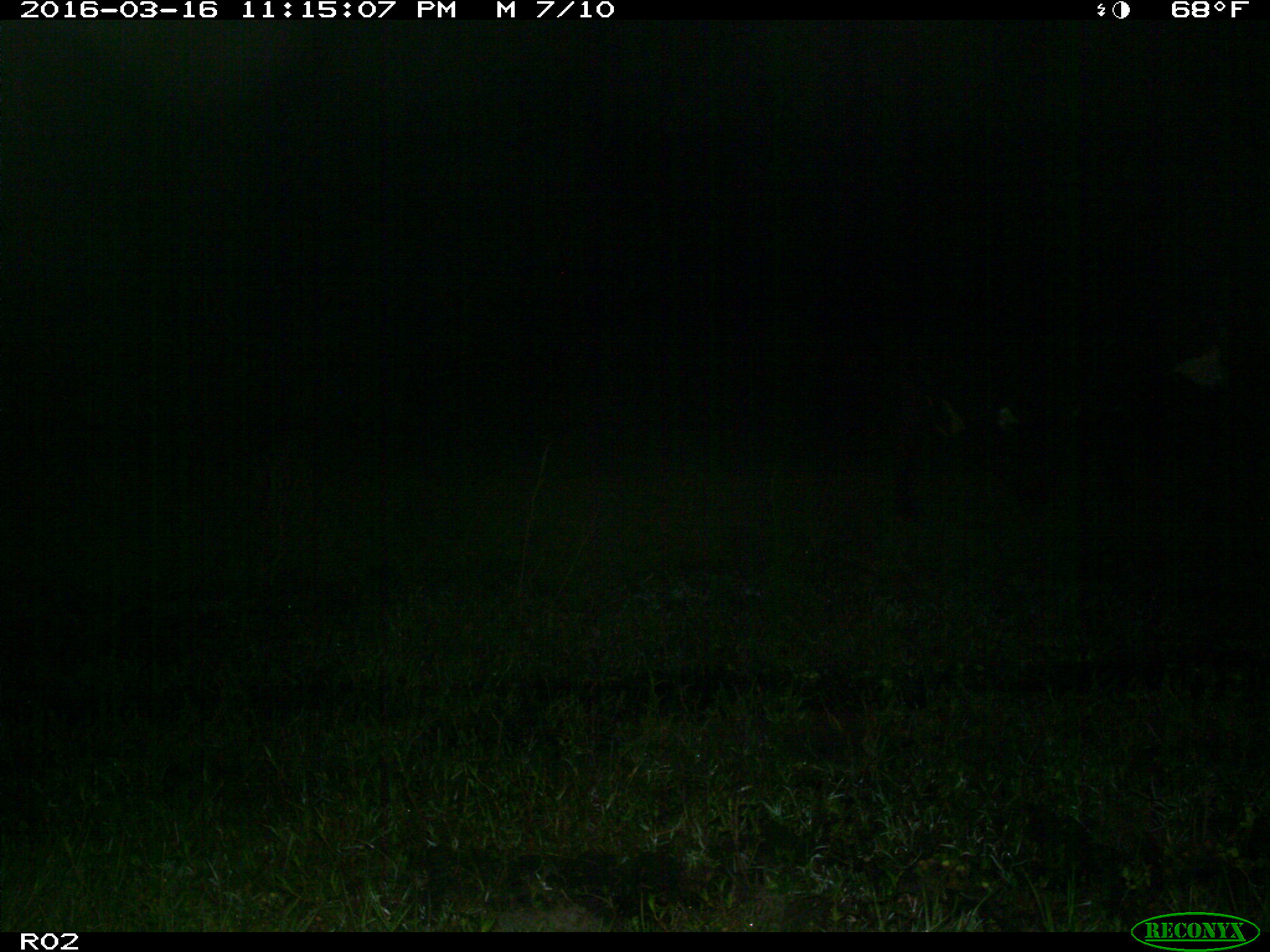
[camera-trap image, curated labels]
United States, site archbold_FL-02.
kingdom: Animalia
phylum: Chordata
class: Mammalia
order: Artiodactyla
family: Bovidae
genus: Bos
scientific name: Bos taurus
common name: domestic cow